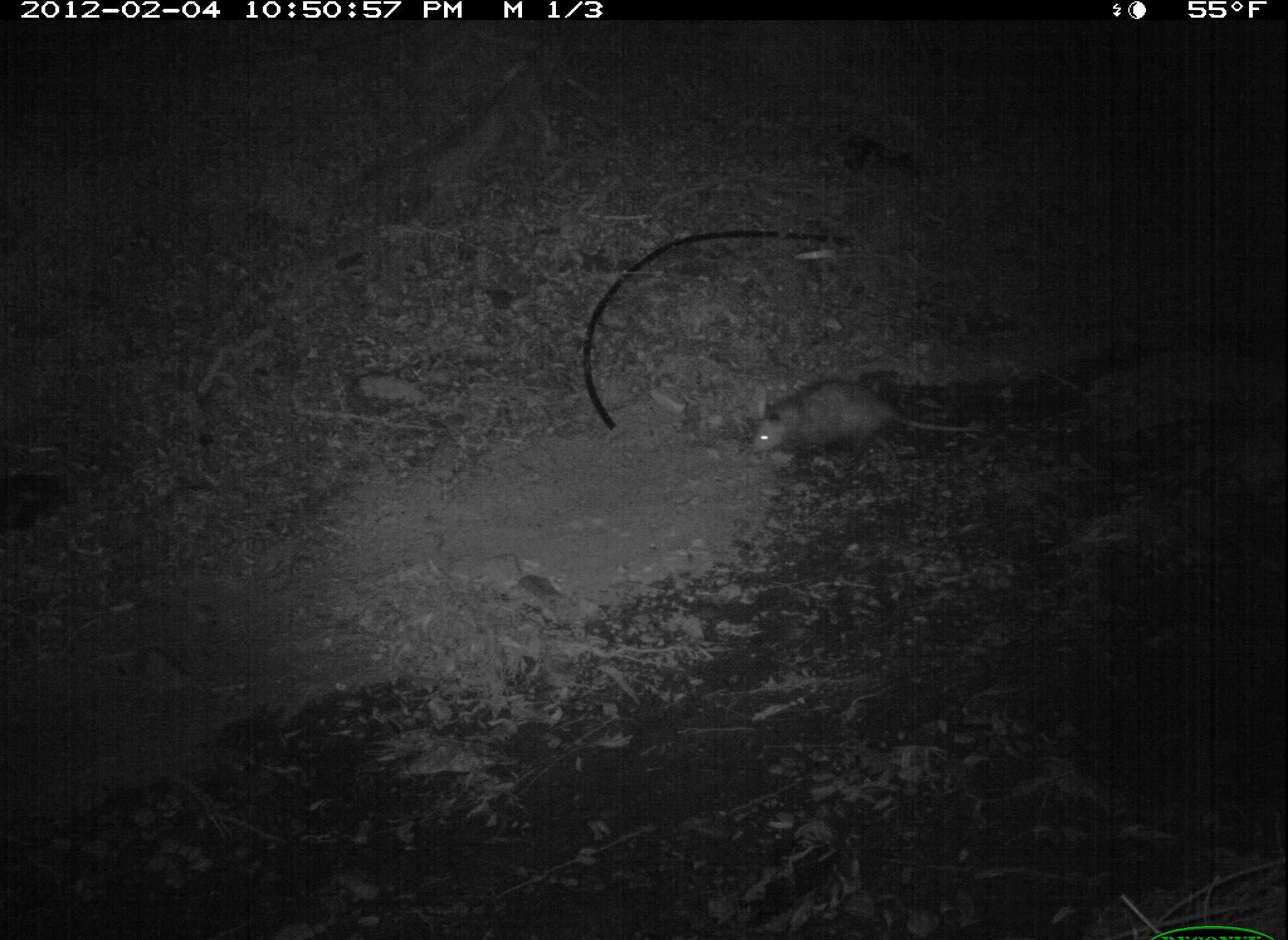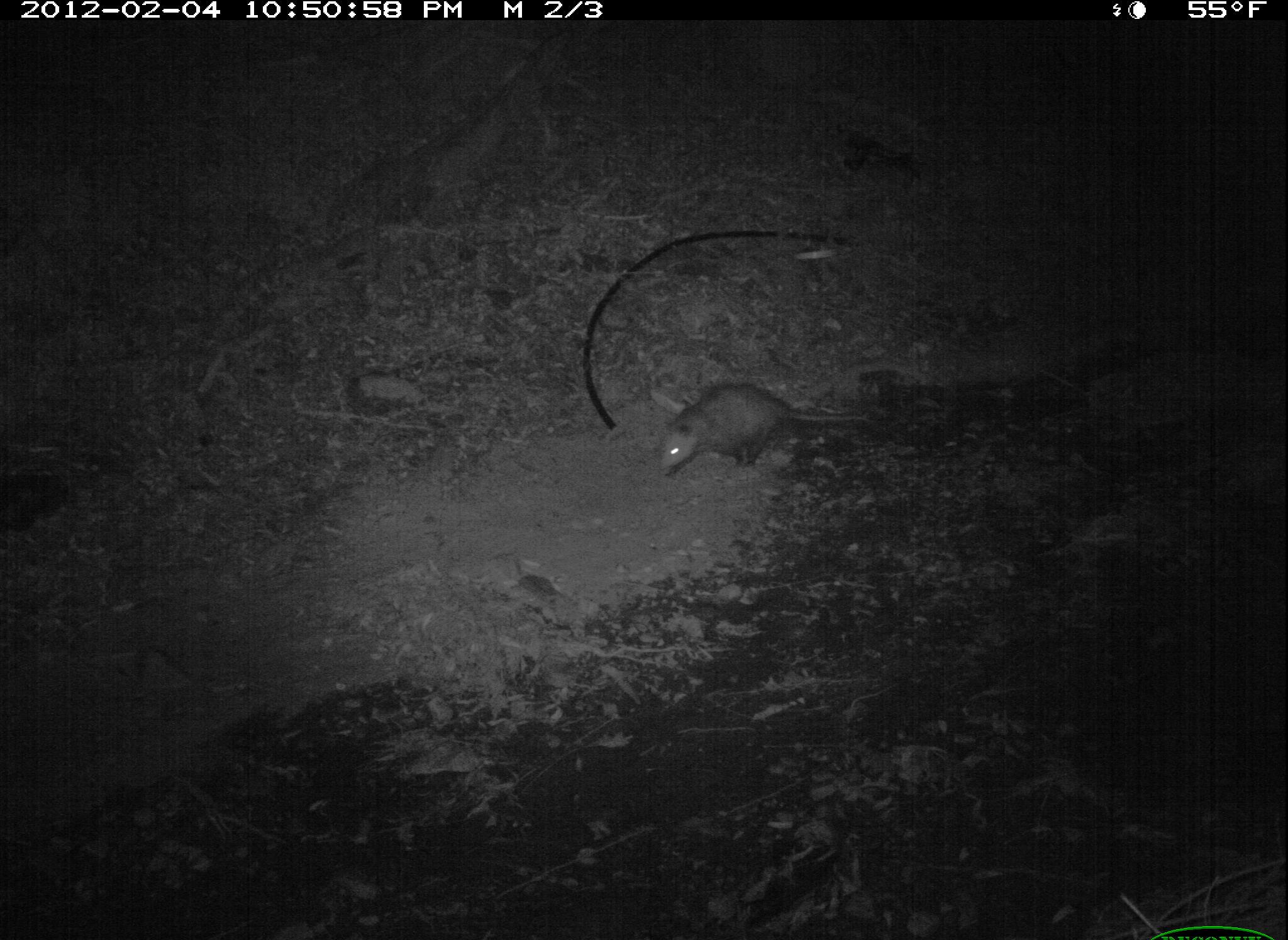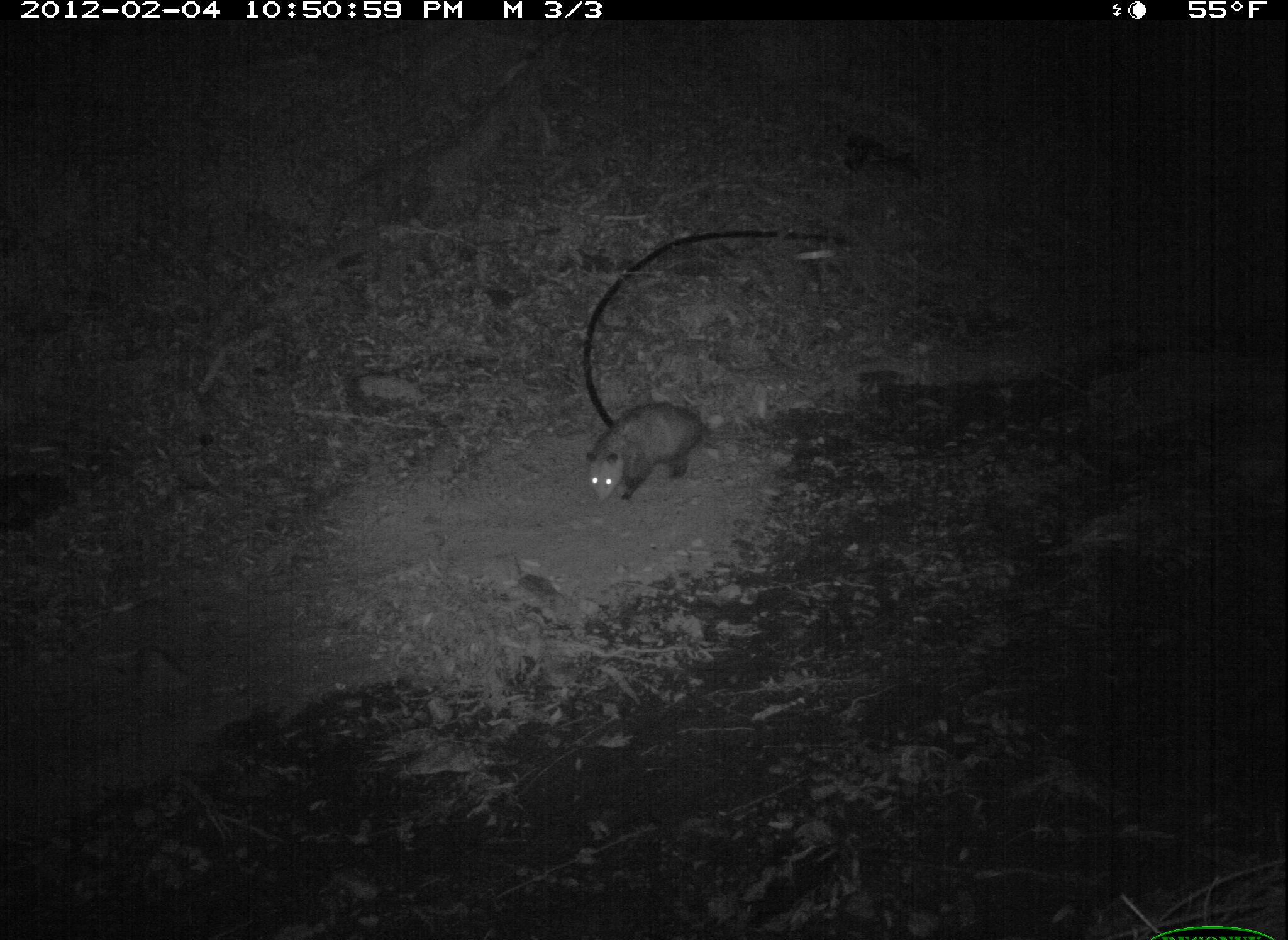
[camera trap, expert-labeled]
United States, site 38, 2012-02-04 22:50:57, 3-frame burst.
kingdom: Animalia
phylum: Chordata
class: Mammalia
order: Didelphimorphia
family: Didelphidae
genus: Didelphis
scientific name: Didelphis virginiana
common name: virginia opossum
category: opossum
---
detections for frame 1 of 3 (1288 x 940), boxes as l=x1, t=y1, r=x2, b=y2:
opossum: l=739, t=377, r=990, b=483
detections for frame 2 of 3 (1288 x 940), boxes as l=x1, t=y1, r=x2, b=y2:
opossum: l=654, t=383, r=882, b=478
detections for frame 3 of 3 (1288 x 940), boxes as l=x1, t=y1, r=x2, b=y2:
opossum: l=583, t=402, r=764, b=508